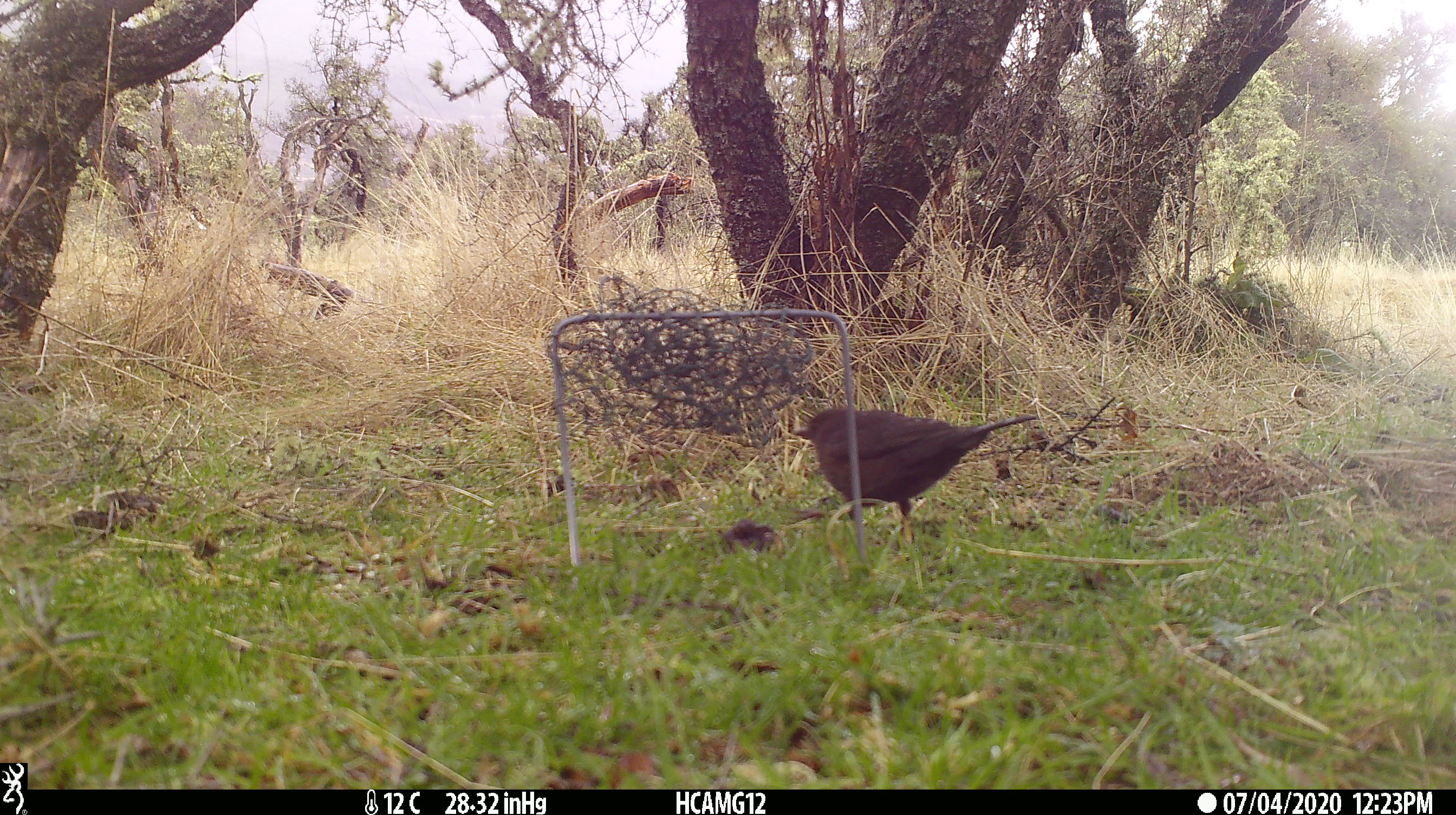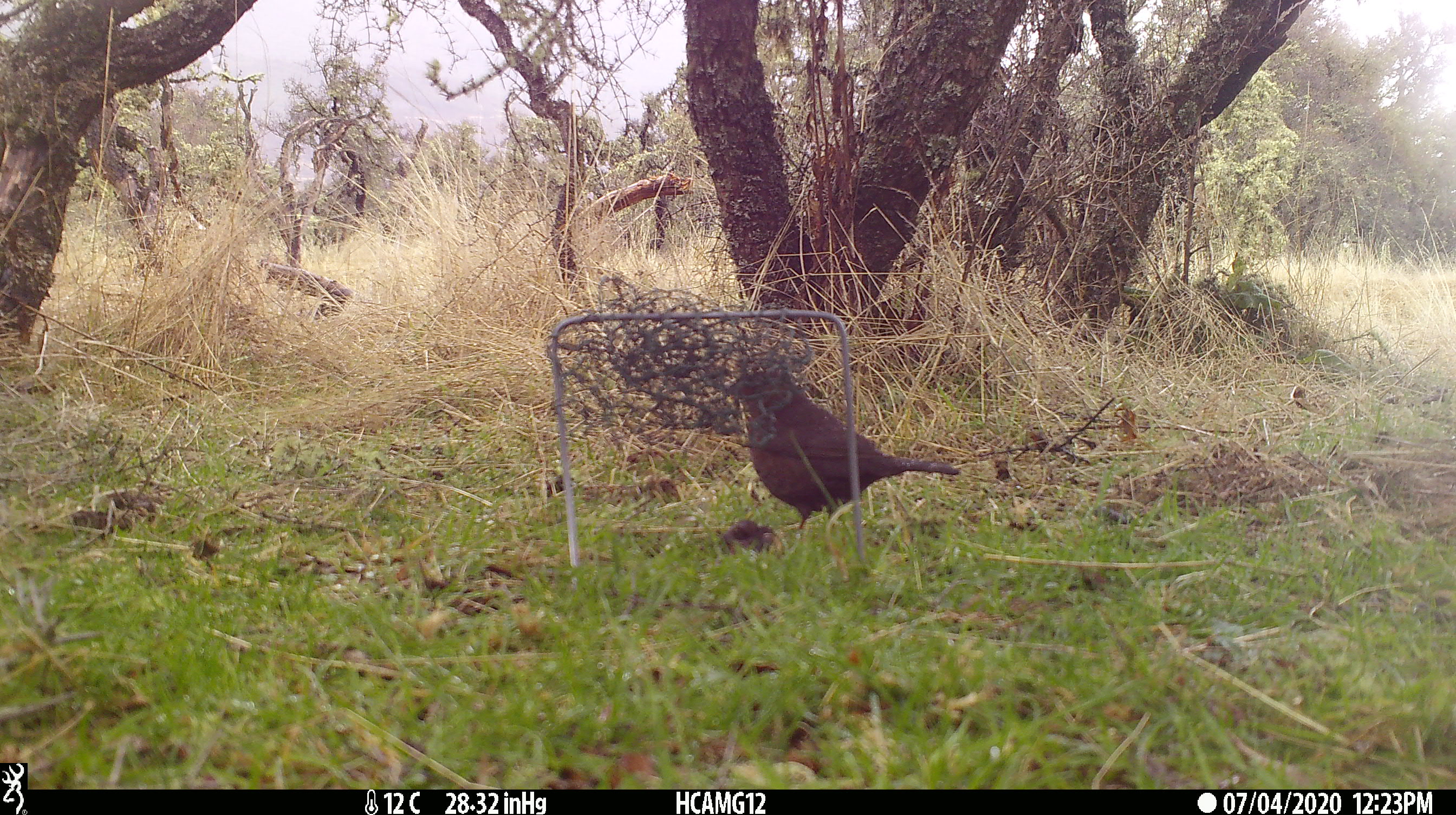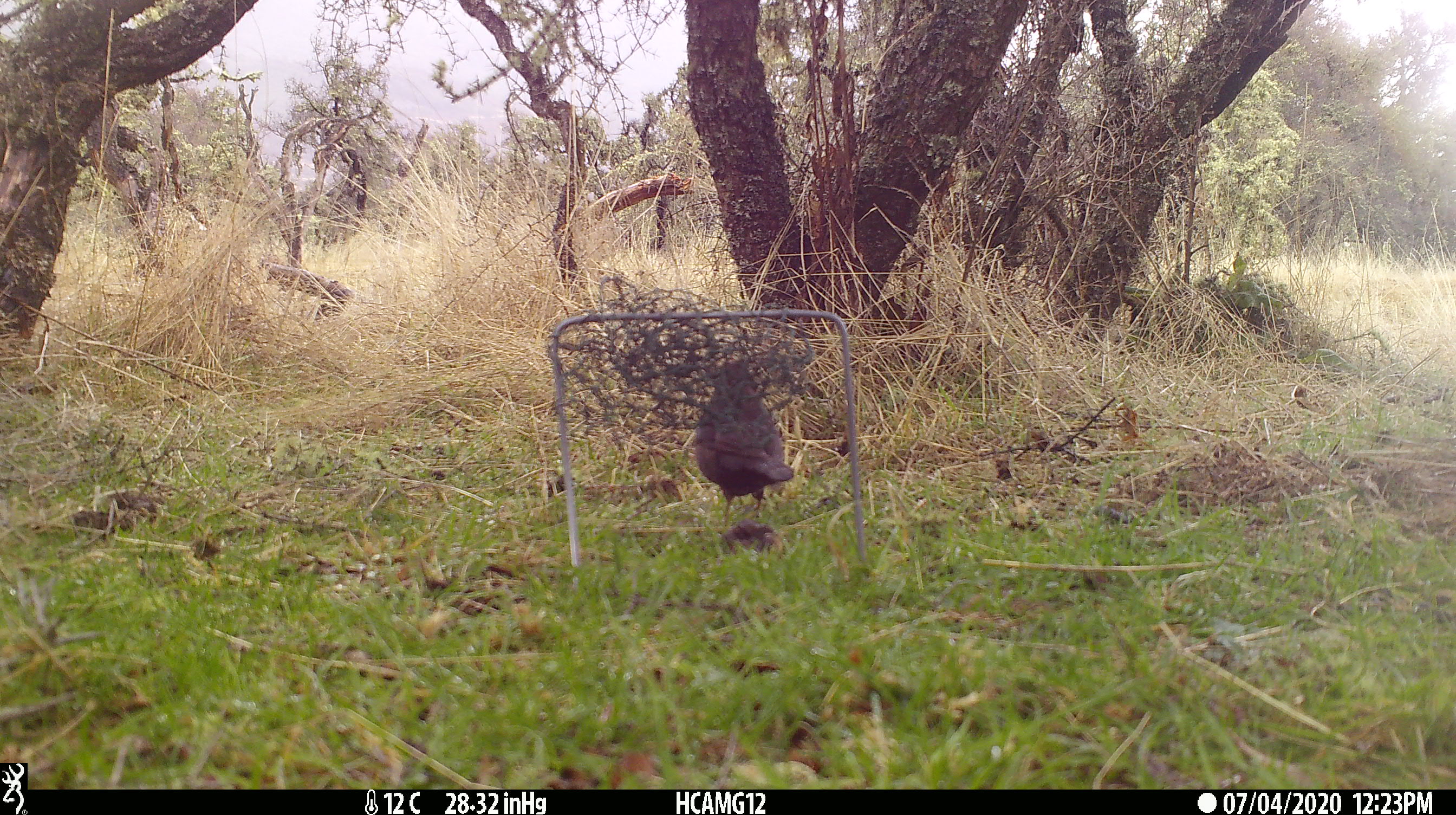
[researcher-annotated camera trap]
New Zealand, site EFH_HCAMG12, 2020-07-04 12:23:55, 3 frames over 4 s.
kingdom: Animalia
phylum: Chordata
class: Aves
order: Passeriformes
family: Turdidae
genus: Turdus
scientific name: Turdus merula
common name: eurasian blackbird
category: blackbird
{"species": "blackbird (eurasian blackbird) (Turdus merula)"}